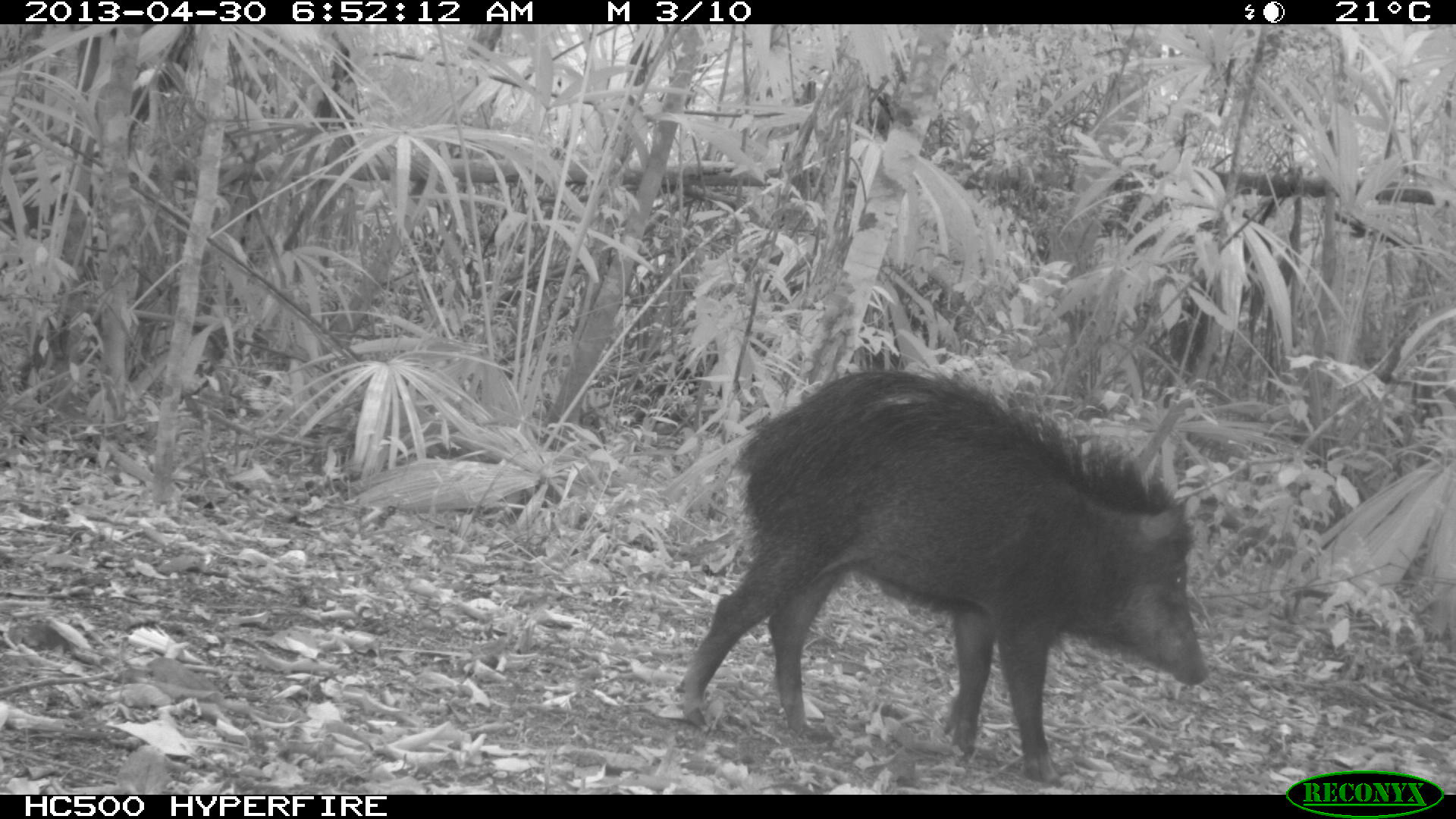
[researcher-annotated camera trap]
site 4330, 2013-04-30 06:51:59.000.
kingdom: Animalia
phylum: Chordata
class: Mammalia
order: Artiodactyla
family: Tayassuidae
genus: Tayassu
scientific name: Tayassu pecari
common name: white-lipped peccary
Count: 5.